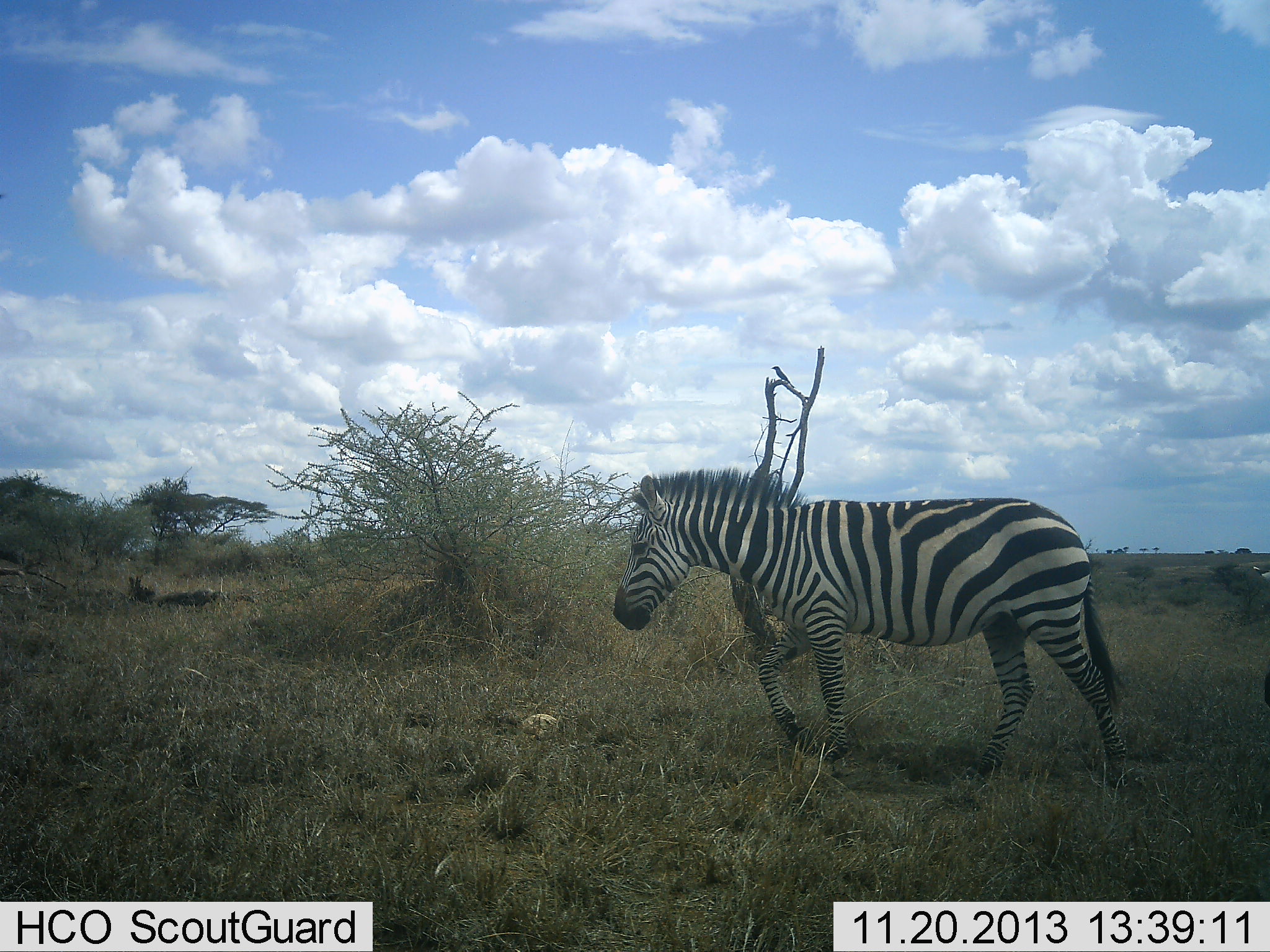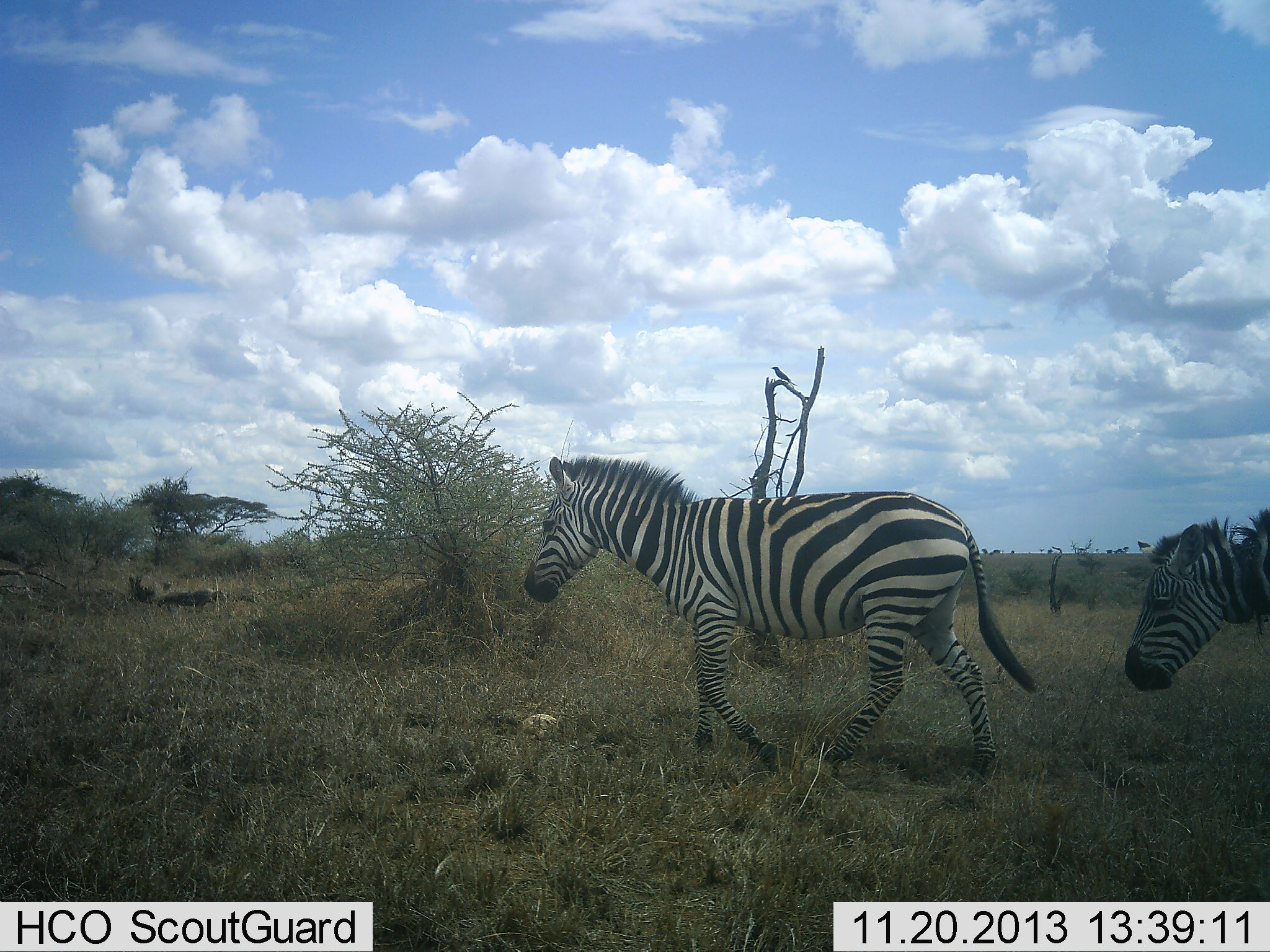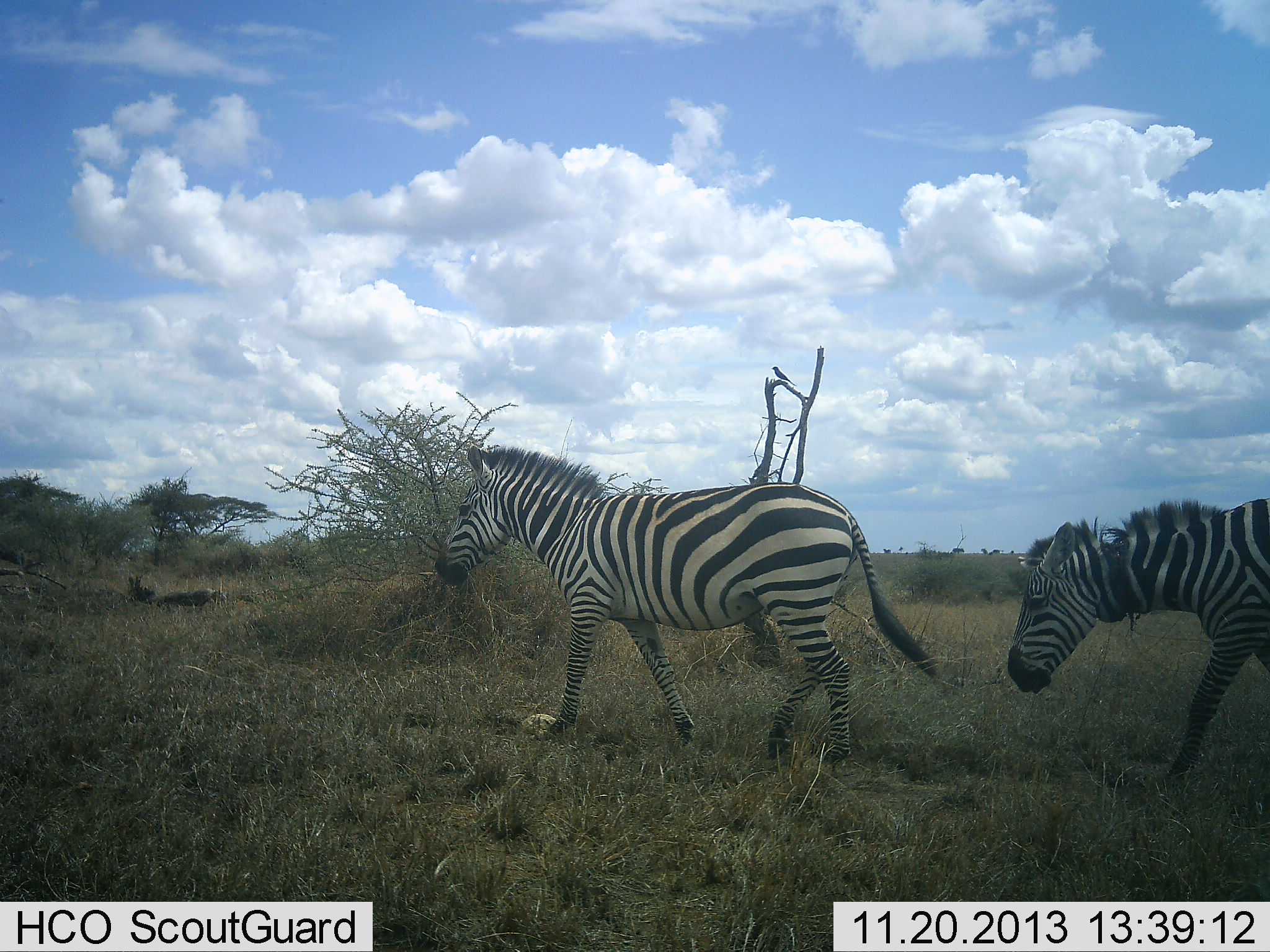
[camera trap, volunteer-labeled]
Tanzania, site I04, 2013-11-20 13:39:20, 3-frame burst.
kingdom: Animalia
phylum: Chordata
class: Mammalia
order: Perissodactyla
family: Equidae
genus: Equus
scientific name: Equus quagga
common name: plains zebra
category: zebra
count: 2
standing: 13%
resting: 0%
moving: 100%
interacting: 0%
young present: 0%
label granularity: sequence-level